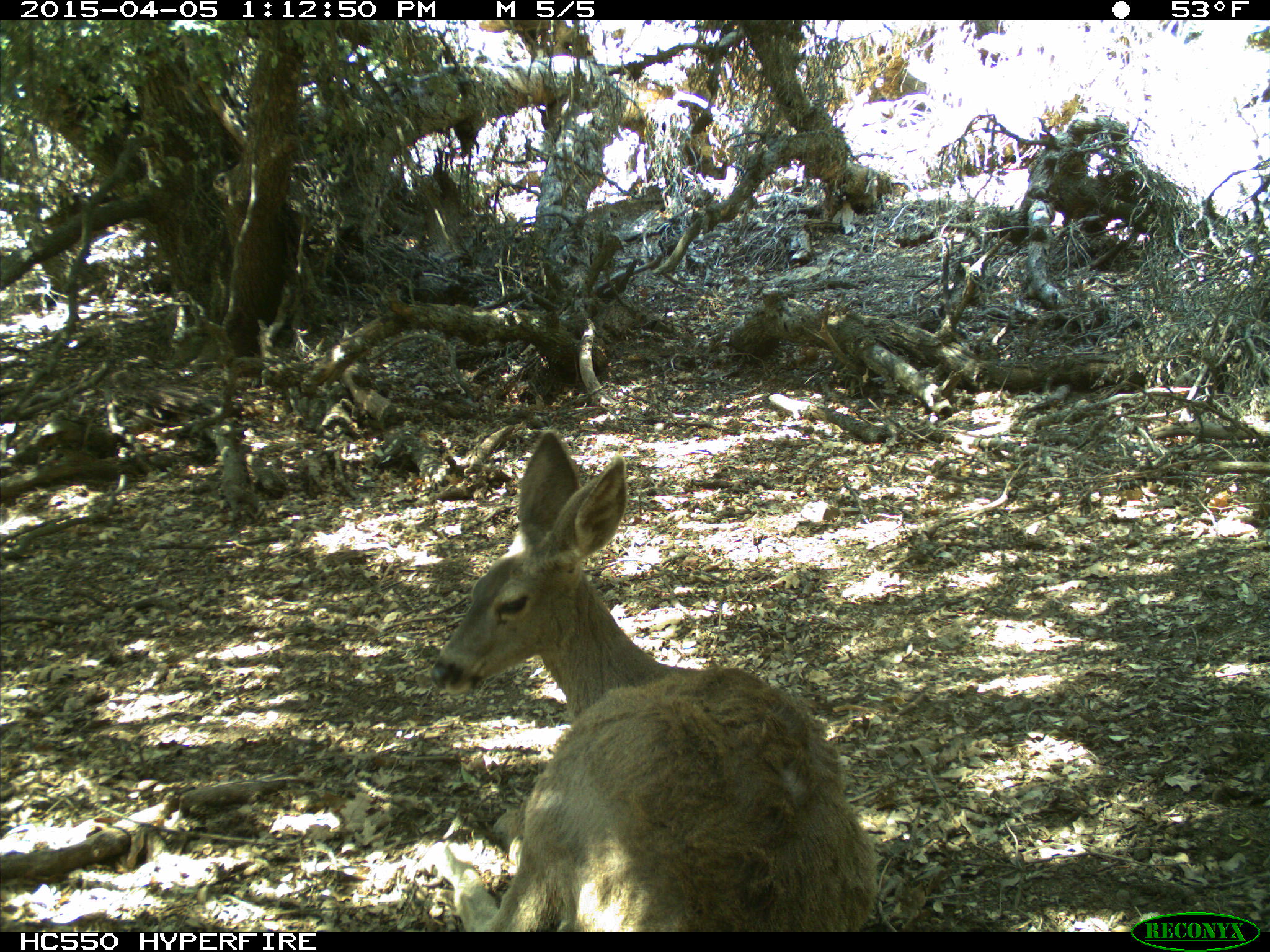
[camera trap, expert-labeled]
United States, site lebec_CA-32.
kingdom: Animalia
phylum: Chordata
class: Mammalia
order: Artiodactyla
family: Cervidae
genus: Odocoileus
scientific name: Odocoileus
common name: deer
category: unidentified deer